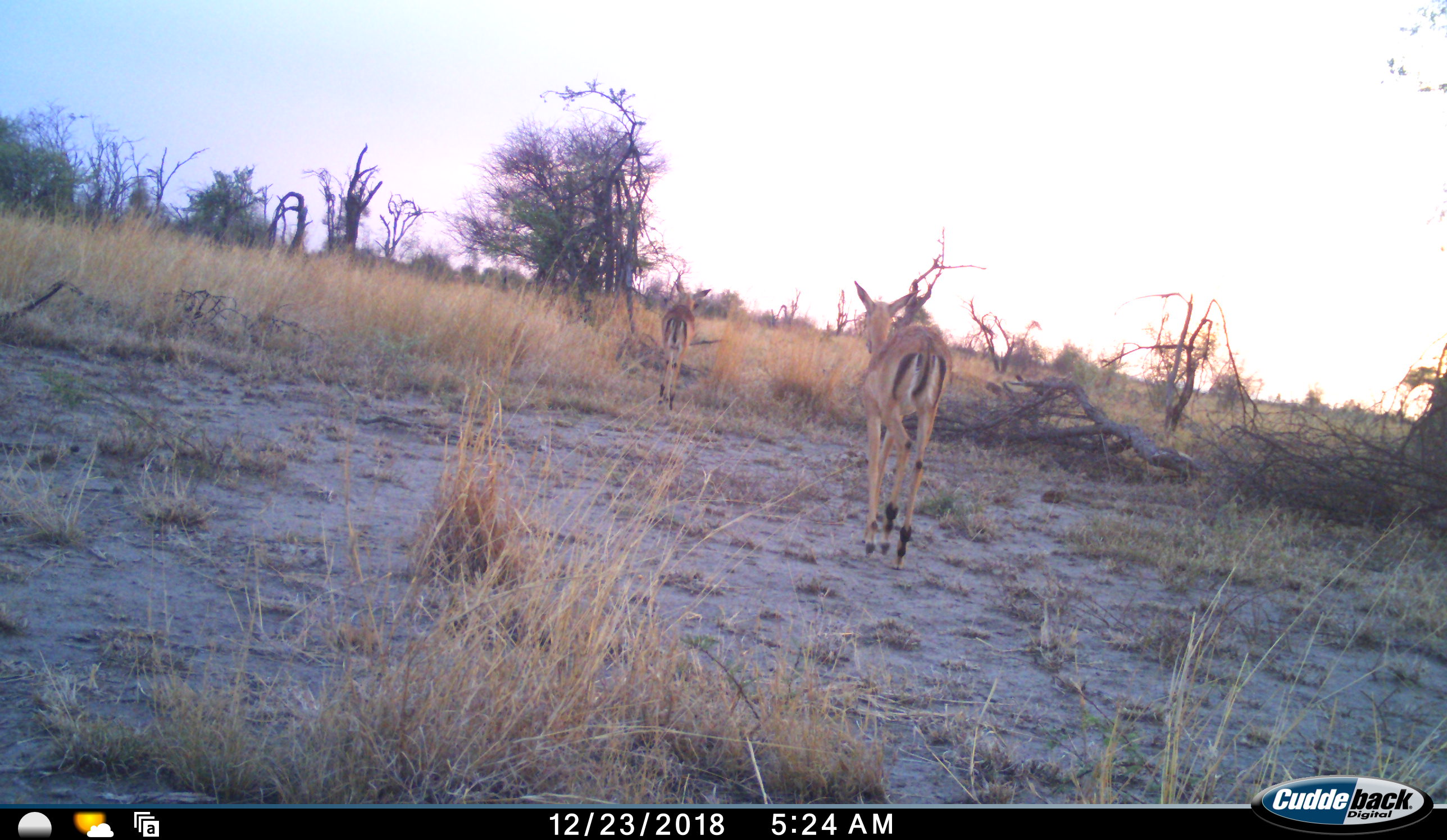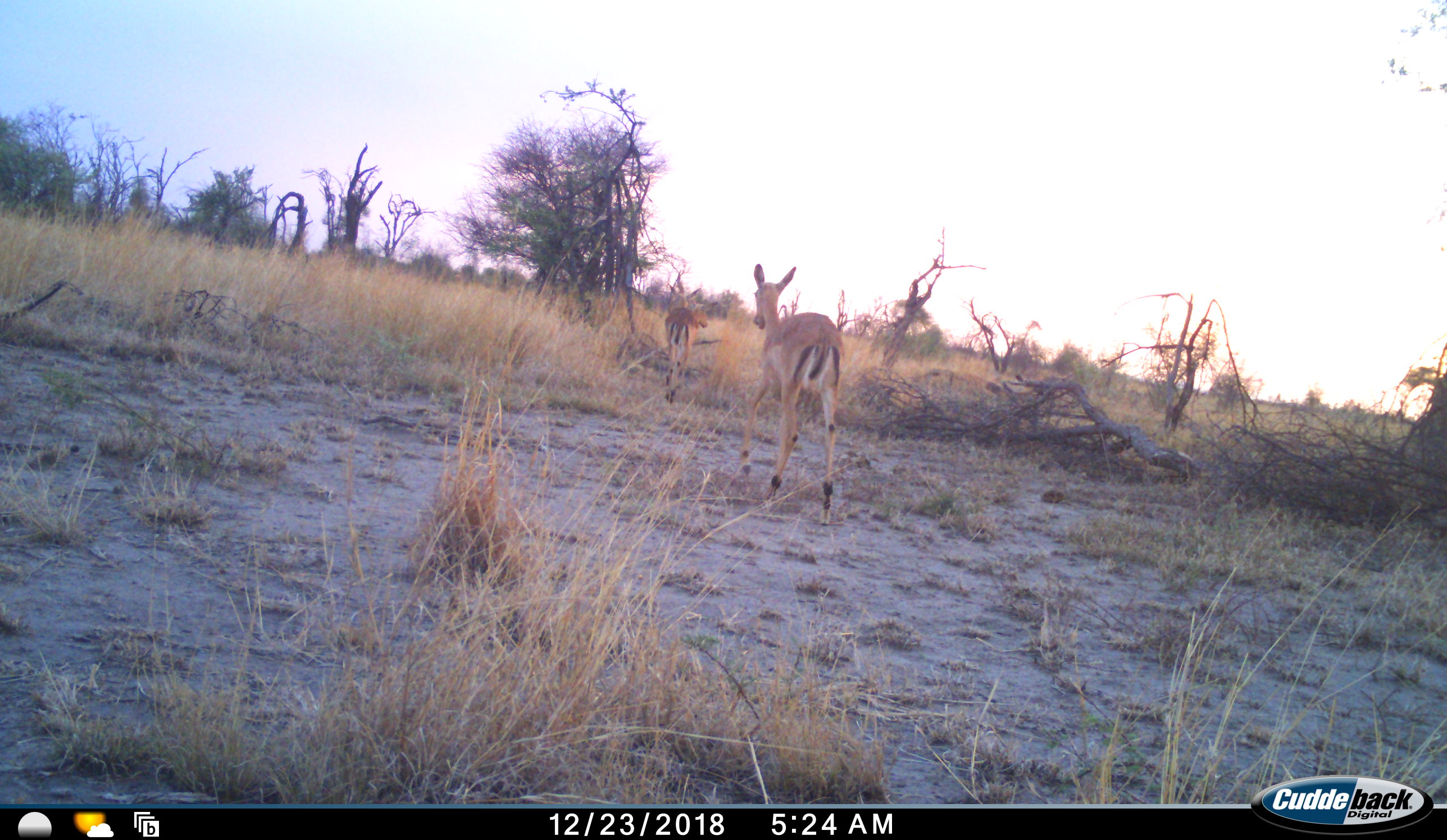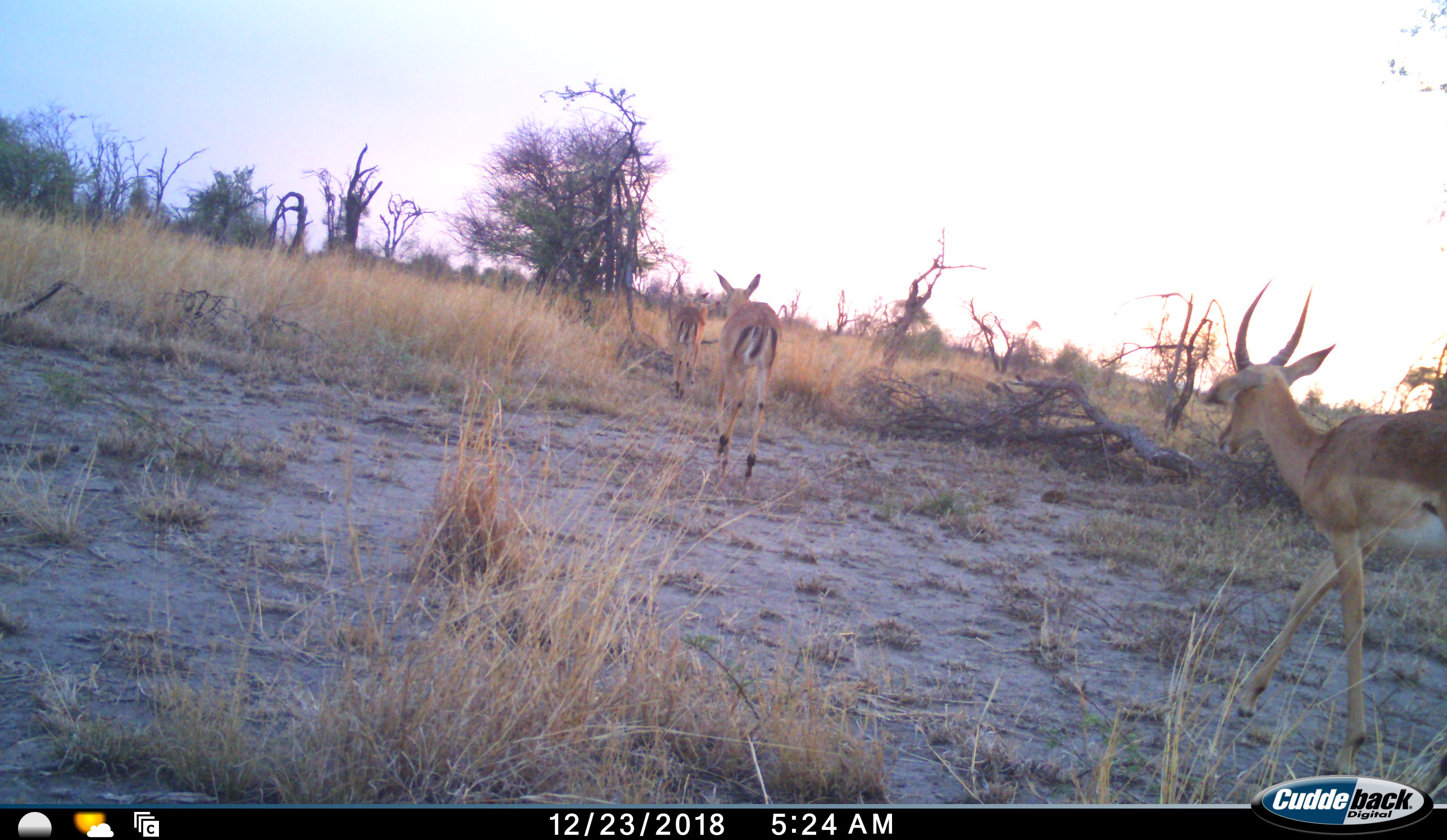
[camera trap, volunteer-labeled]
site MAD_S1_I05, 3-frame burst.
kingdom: Animalia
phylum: Chordata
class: Mammalia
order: Artiodactyla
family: Bovidae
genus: Aepyceros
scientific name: Aepyceros melampus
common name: impala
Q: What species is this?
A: Impala (Aepyceros melampus).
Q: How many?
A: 3.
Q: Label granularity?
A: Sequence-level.